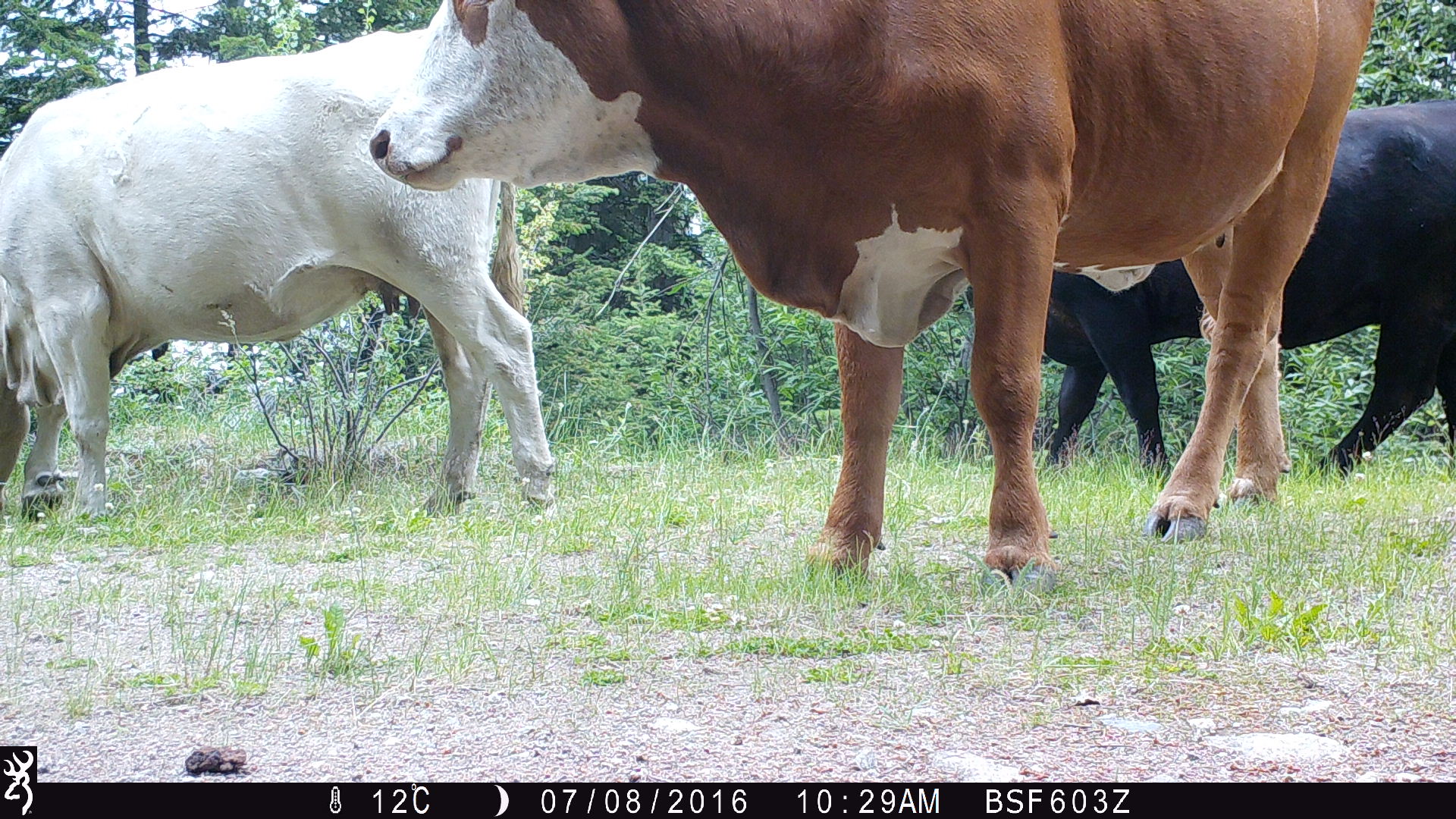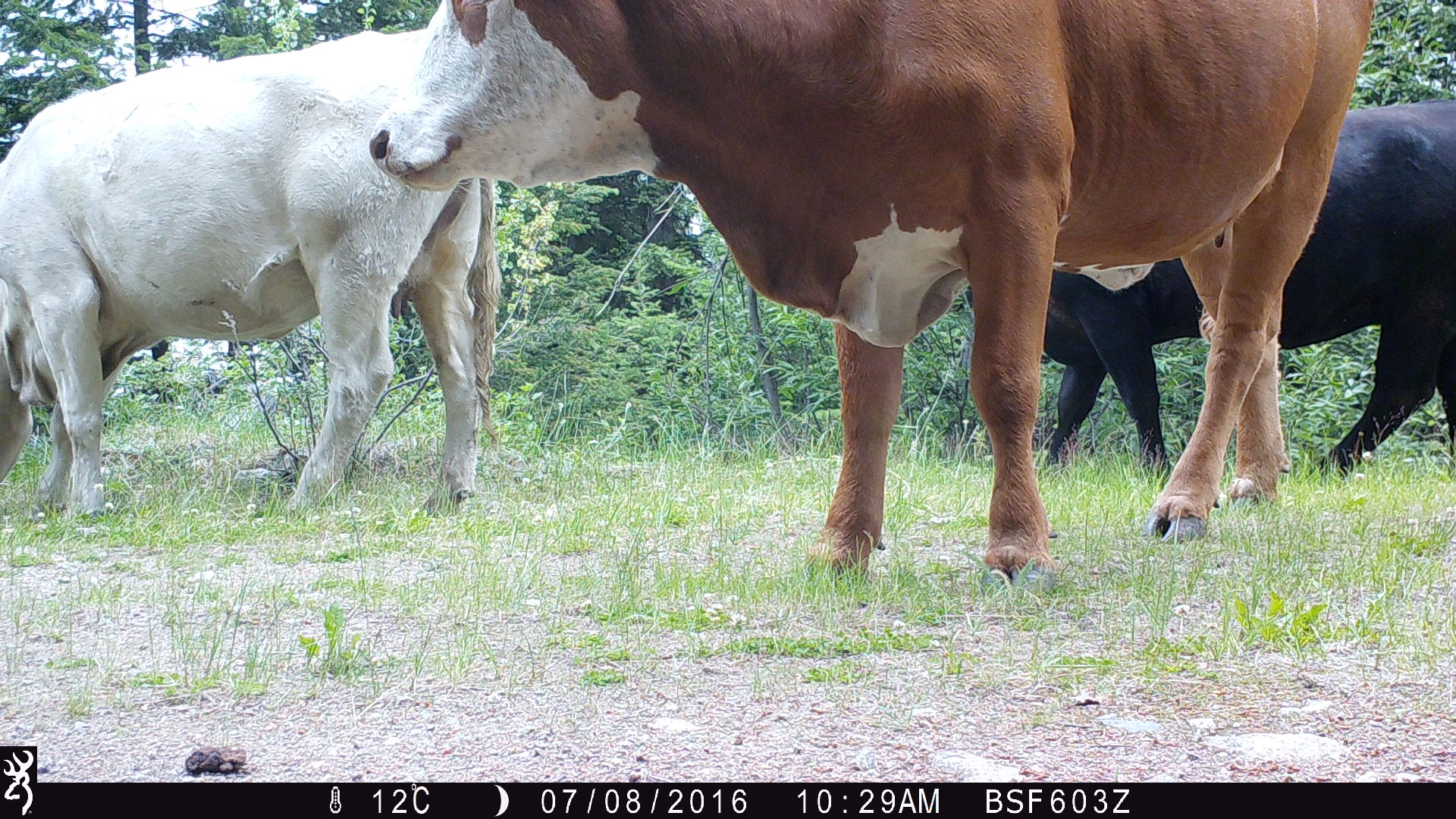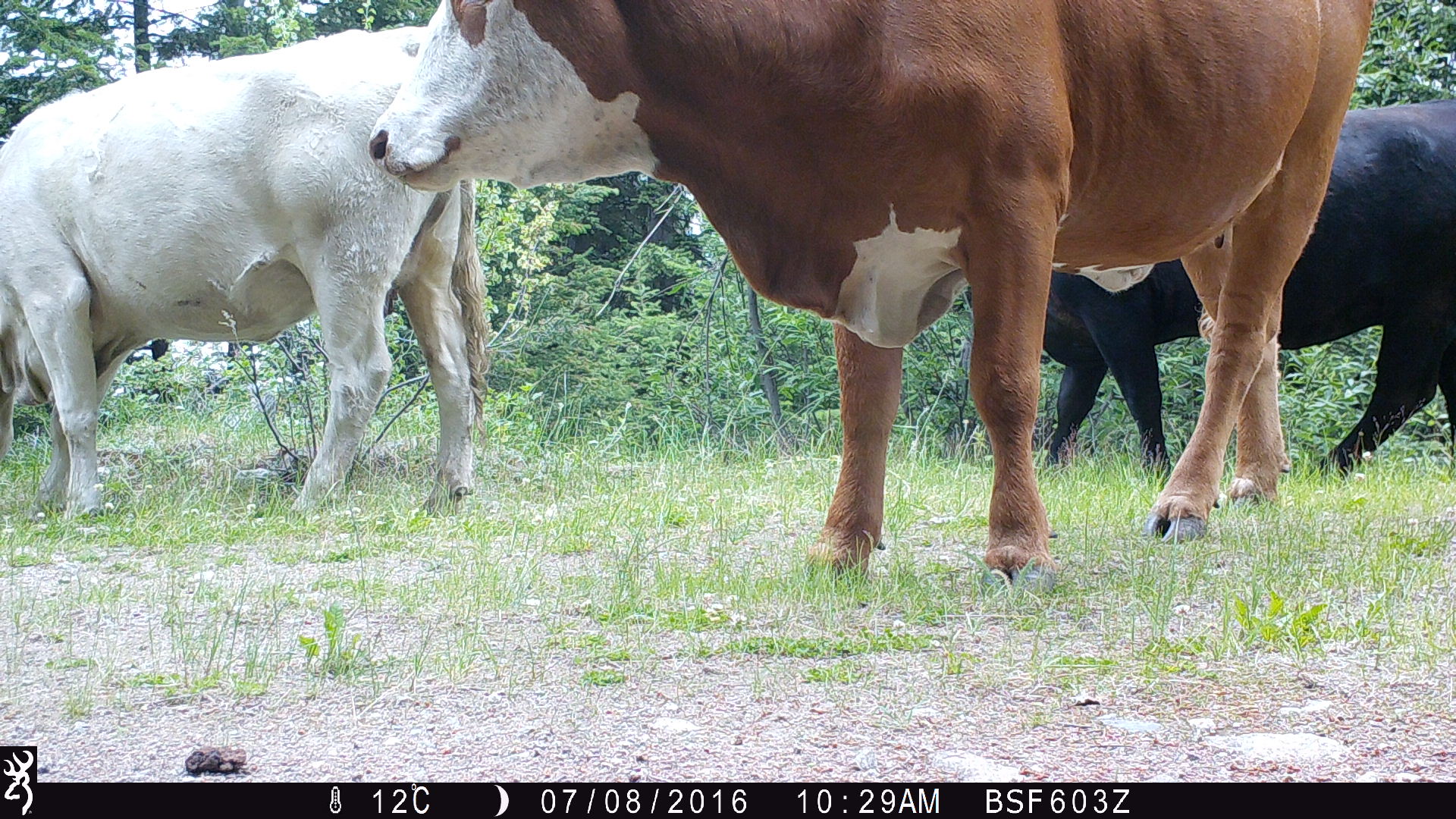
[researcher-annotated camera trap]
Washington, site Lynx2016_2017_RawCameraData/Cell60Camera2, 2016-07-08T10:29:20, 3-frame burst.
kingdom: Animalia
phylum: Chordata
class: Mammalia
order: Artiodactyla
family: Bovidae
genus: Bos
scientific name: Bos taurus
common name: domestic cattle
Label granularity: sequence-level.